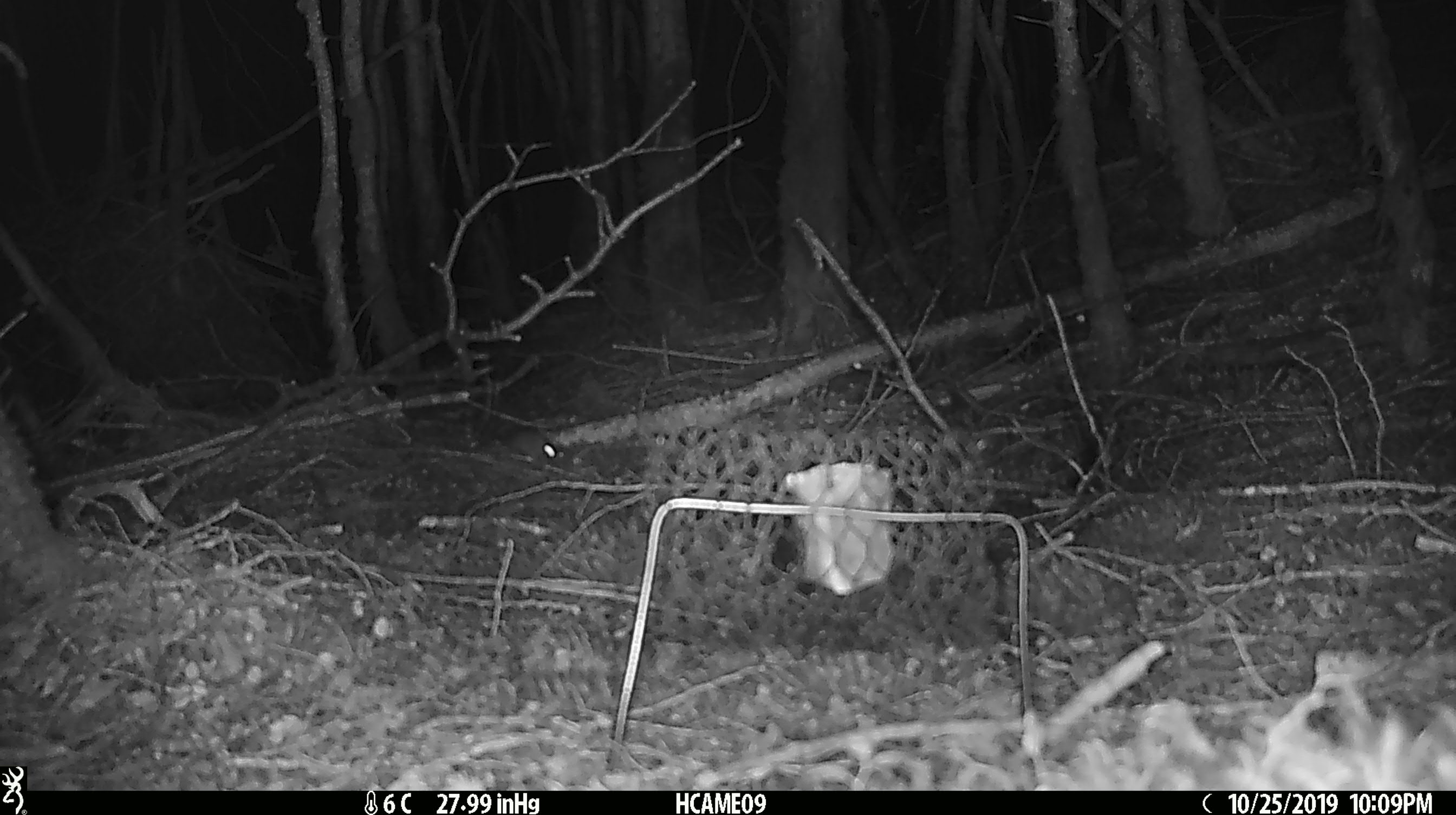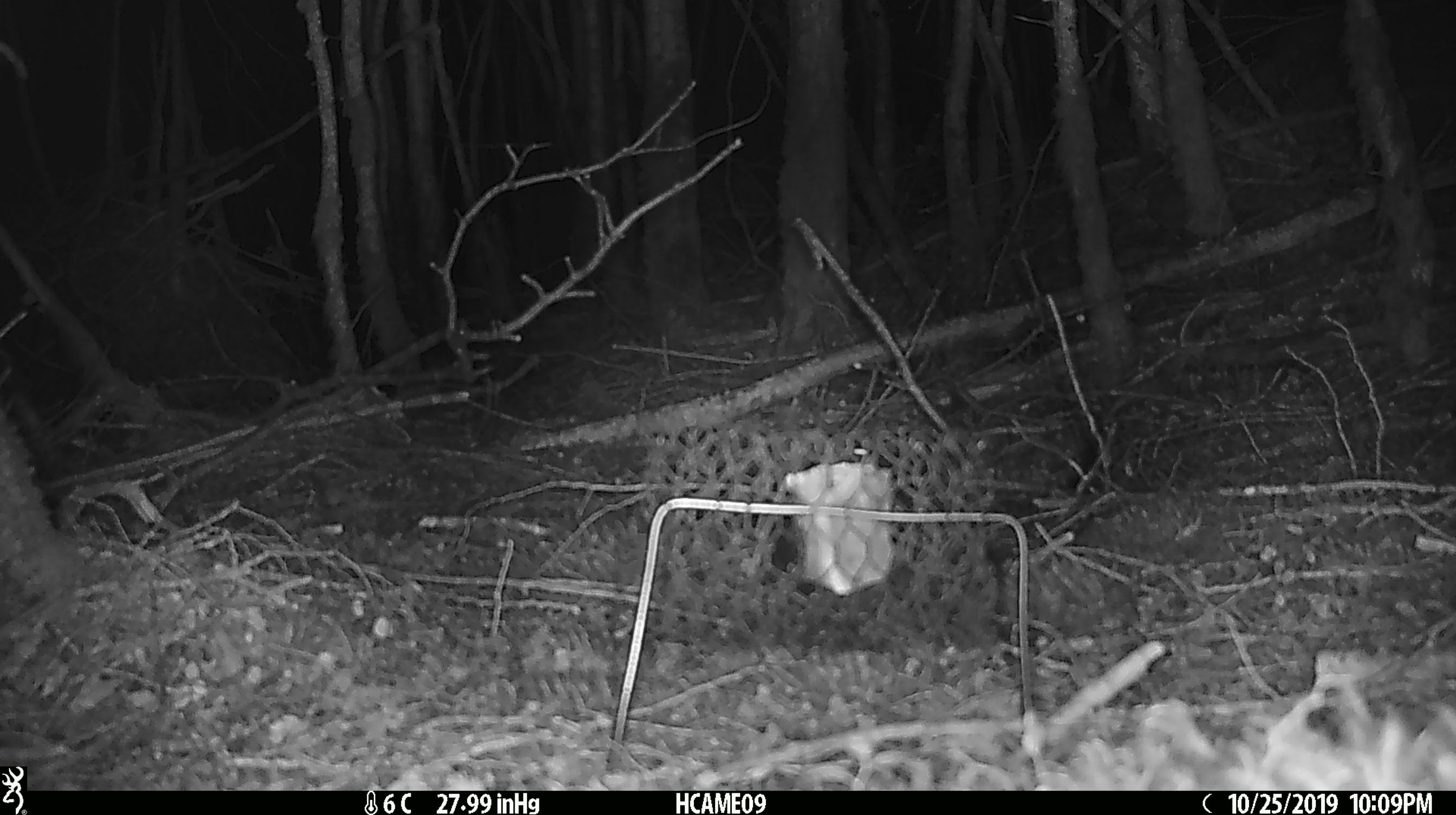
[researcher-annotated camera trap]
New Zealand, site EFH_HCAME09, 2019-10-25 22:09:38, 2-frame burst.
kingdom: Animalia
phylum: Chordata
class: Mammalia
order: Rodentia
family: Muridae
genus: Mus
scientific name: Mus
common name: mouse